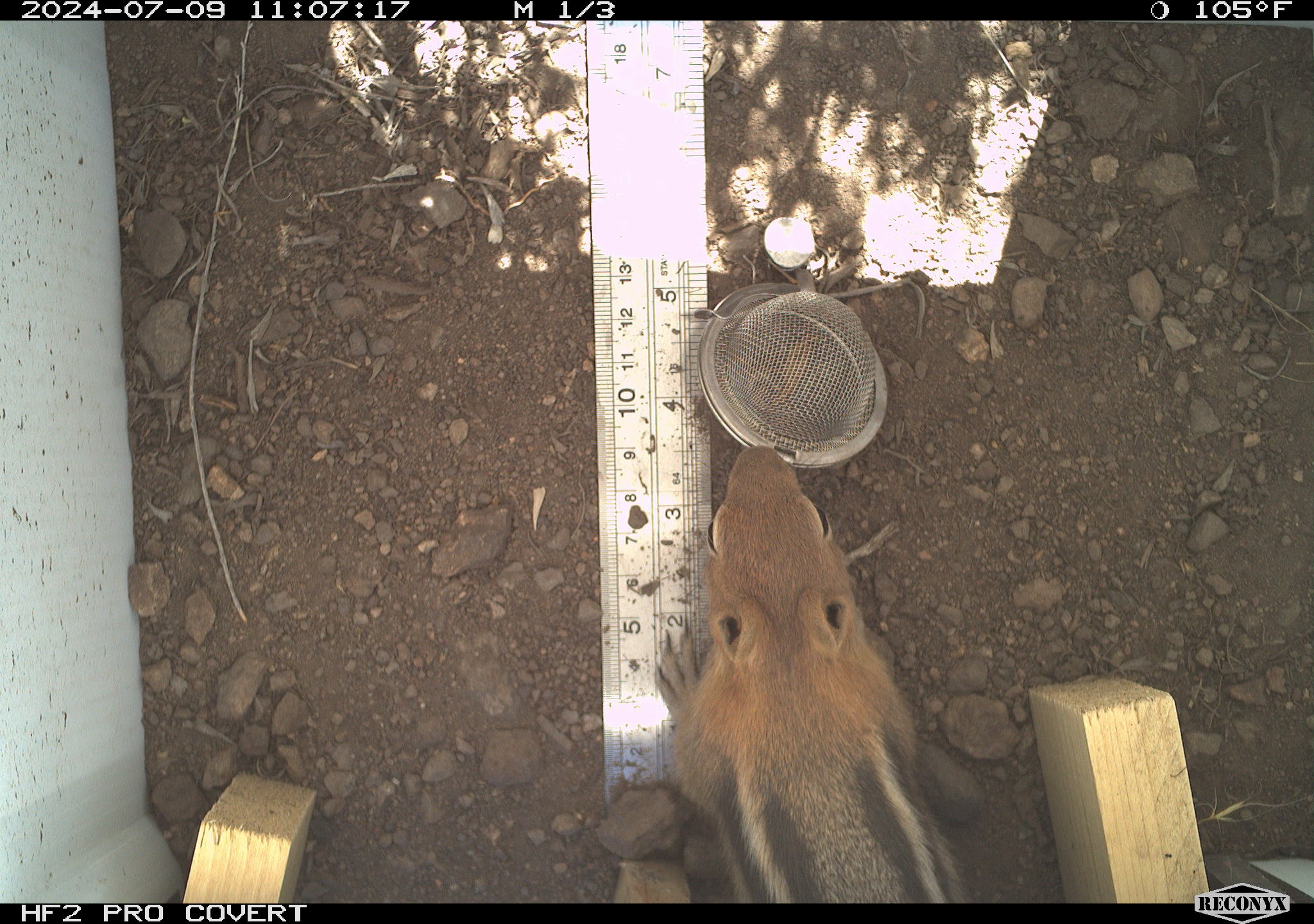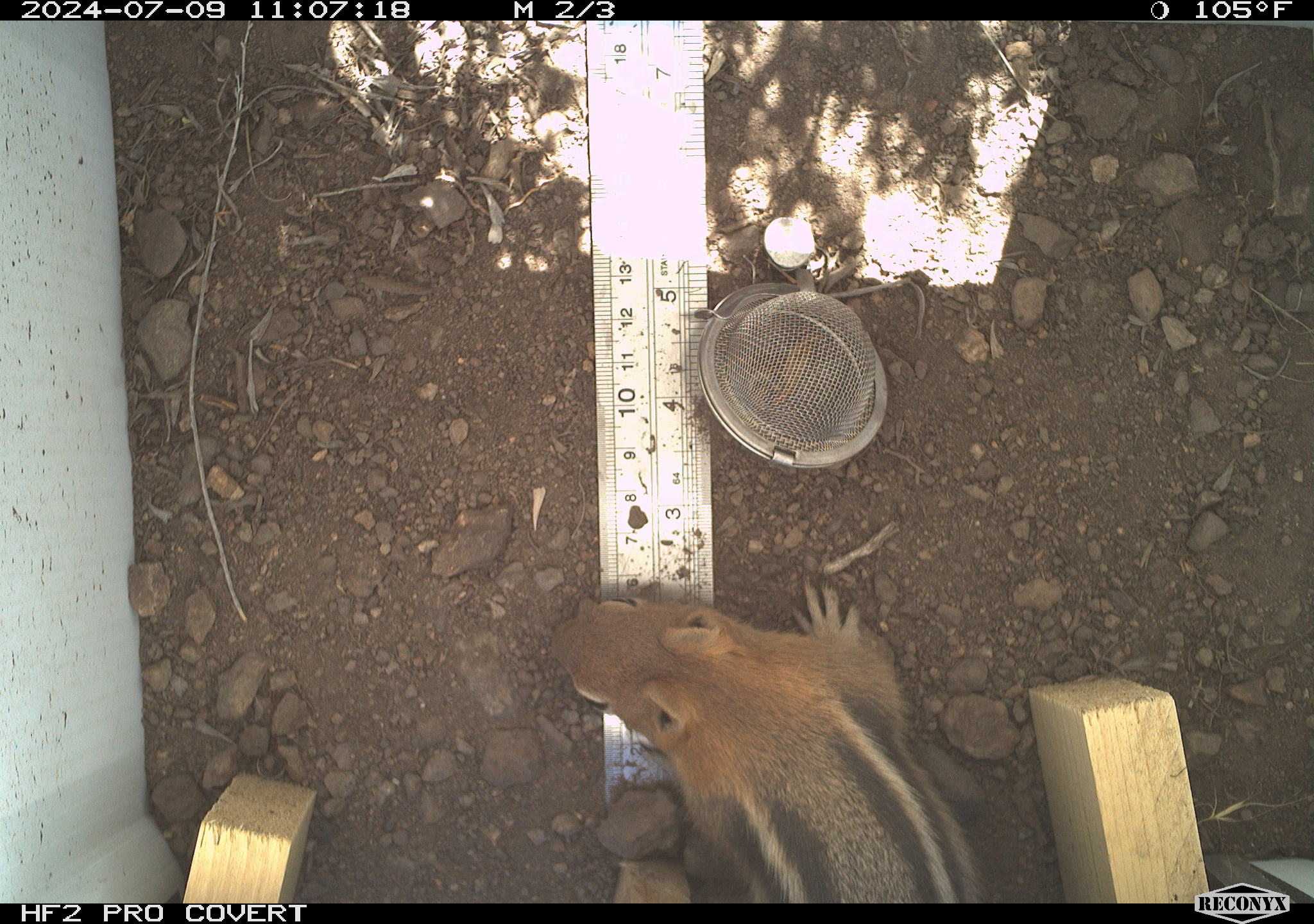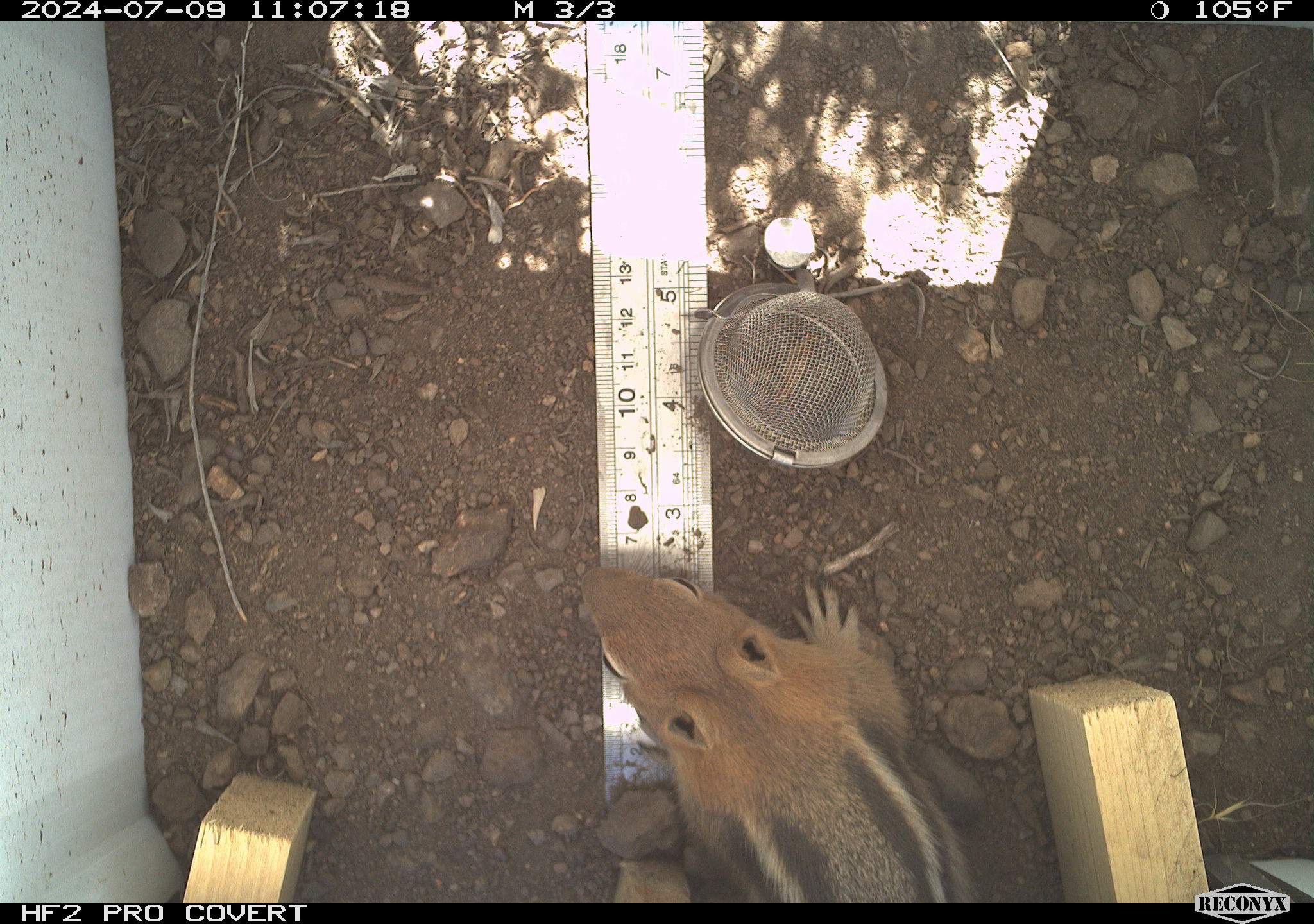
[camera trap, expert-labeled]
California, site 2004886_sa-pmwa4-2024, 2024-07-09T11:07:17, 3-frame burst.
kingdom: Animalia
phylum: Chordata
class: Mammalia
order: Rodentia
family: Sciuridae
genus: Callospermophilus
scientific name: Callospermophilus lateralis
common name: golden mantled ground squirrel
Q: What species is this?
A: Golden mantled ground squirrel (Callospermophilus lateralis).